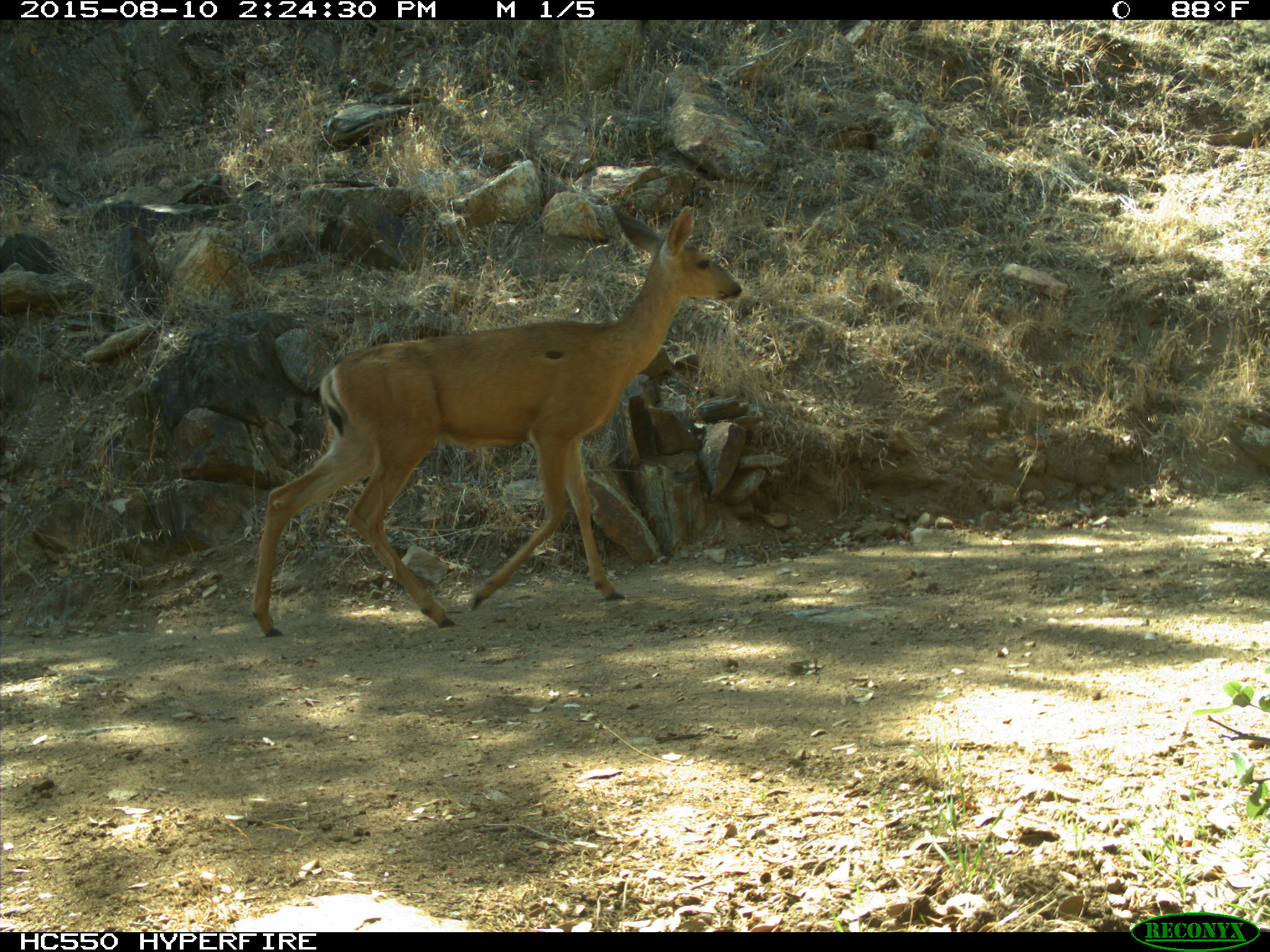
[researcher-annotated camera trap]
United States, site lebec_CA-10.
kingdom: Animalia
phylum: Chordata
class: Mammalia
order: Artiodactyla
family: Cervidae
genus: Odocoileus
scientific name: Odocoileus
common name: deer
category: unidentified deer